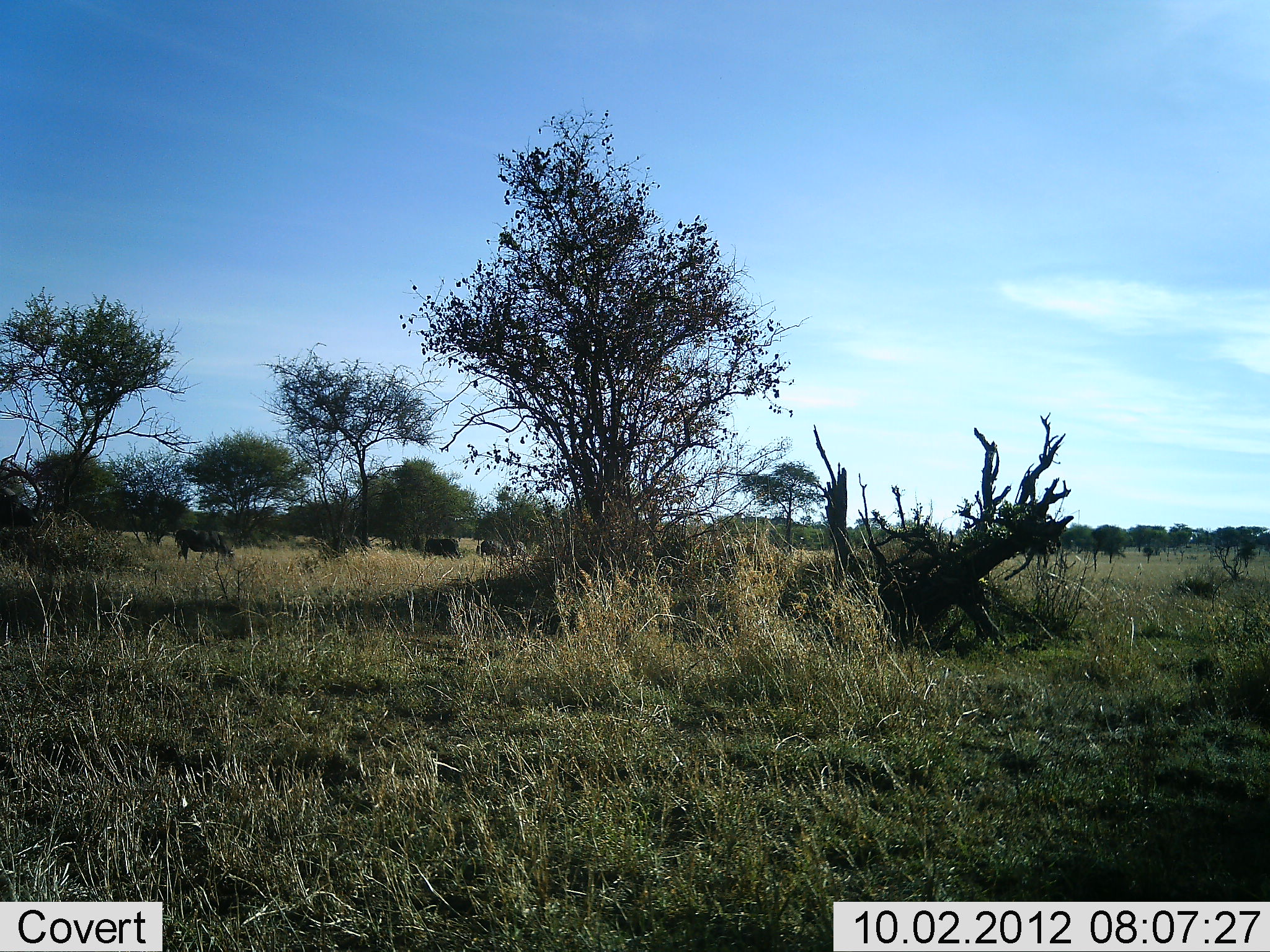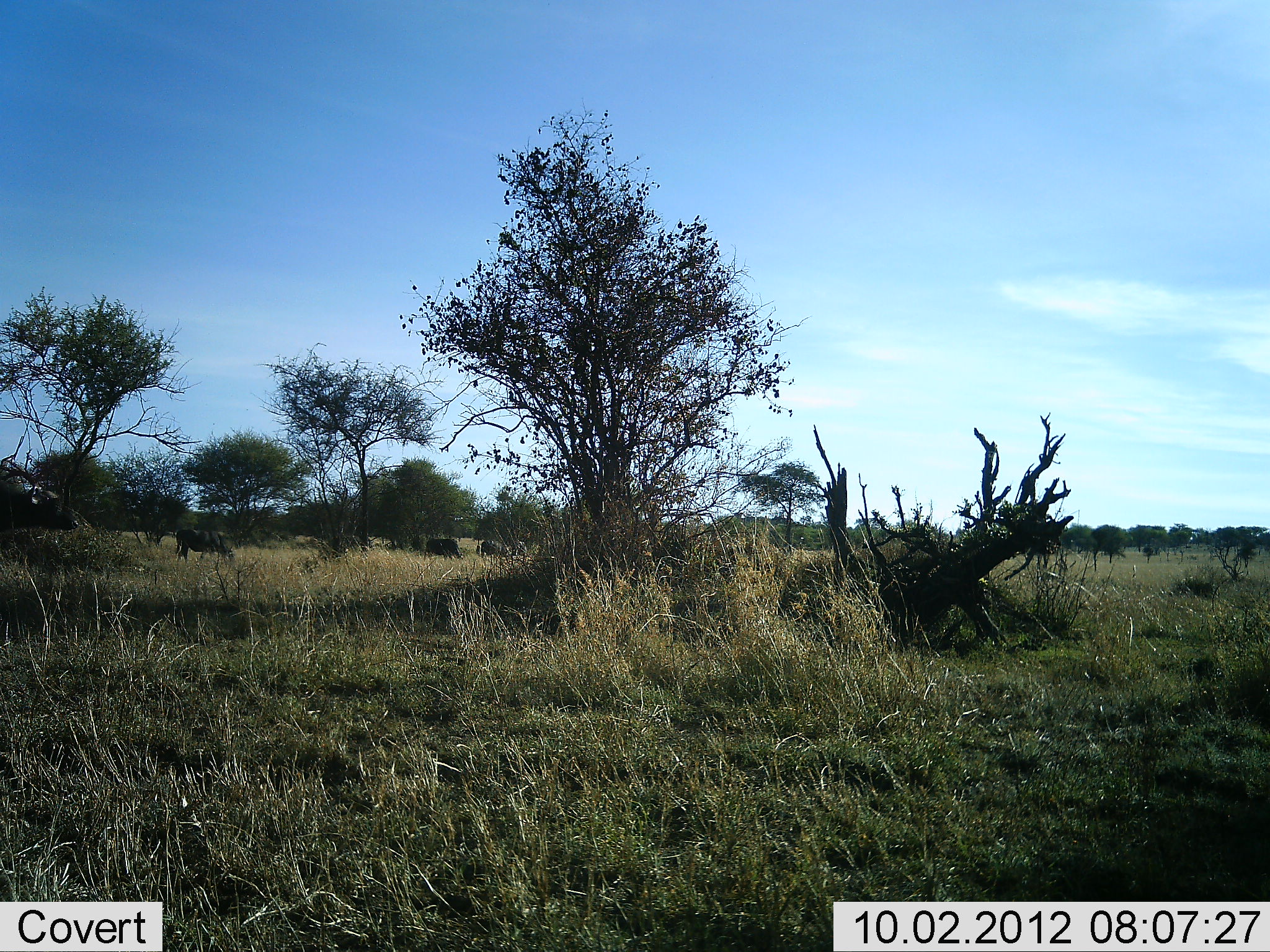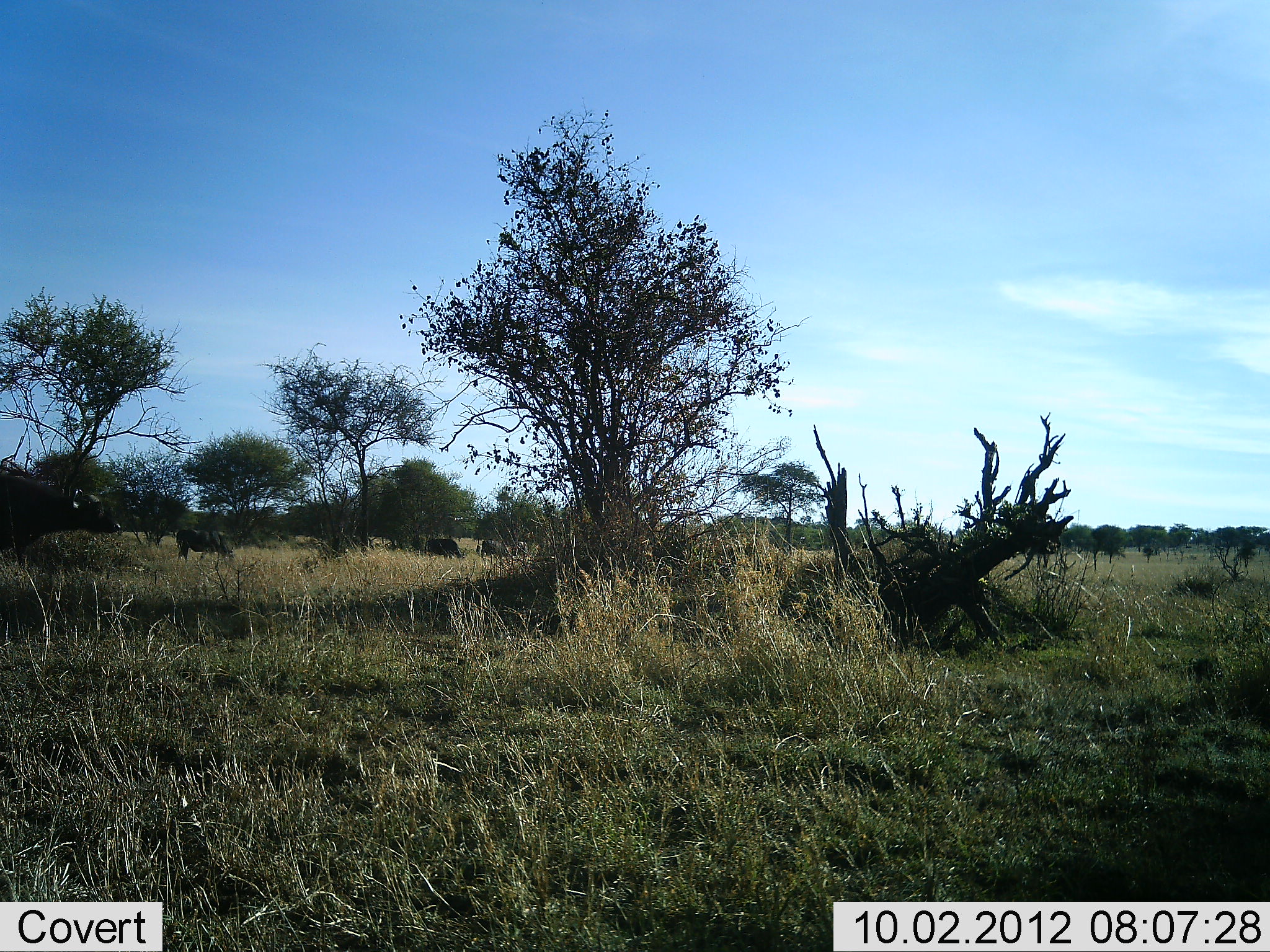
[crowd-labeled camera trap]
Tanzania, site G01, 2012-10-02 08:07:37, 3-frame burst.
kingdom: Animalia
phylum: Chordata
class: Mammalia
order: Artiodactyla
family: Bovidae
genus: Syncerus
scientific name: Syncerus caffer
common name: cape buffalo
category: buffalo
Buffalo (cape buffalo) (Syncerus caffer), count 5. Behavior (volunteer vote fractions): standing 60%, resting 0%, moving 80%, interacting 0%. Young present (vote fraction): 0%. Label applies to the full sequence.